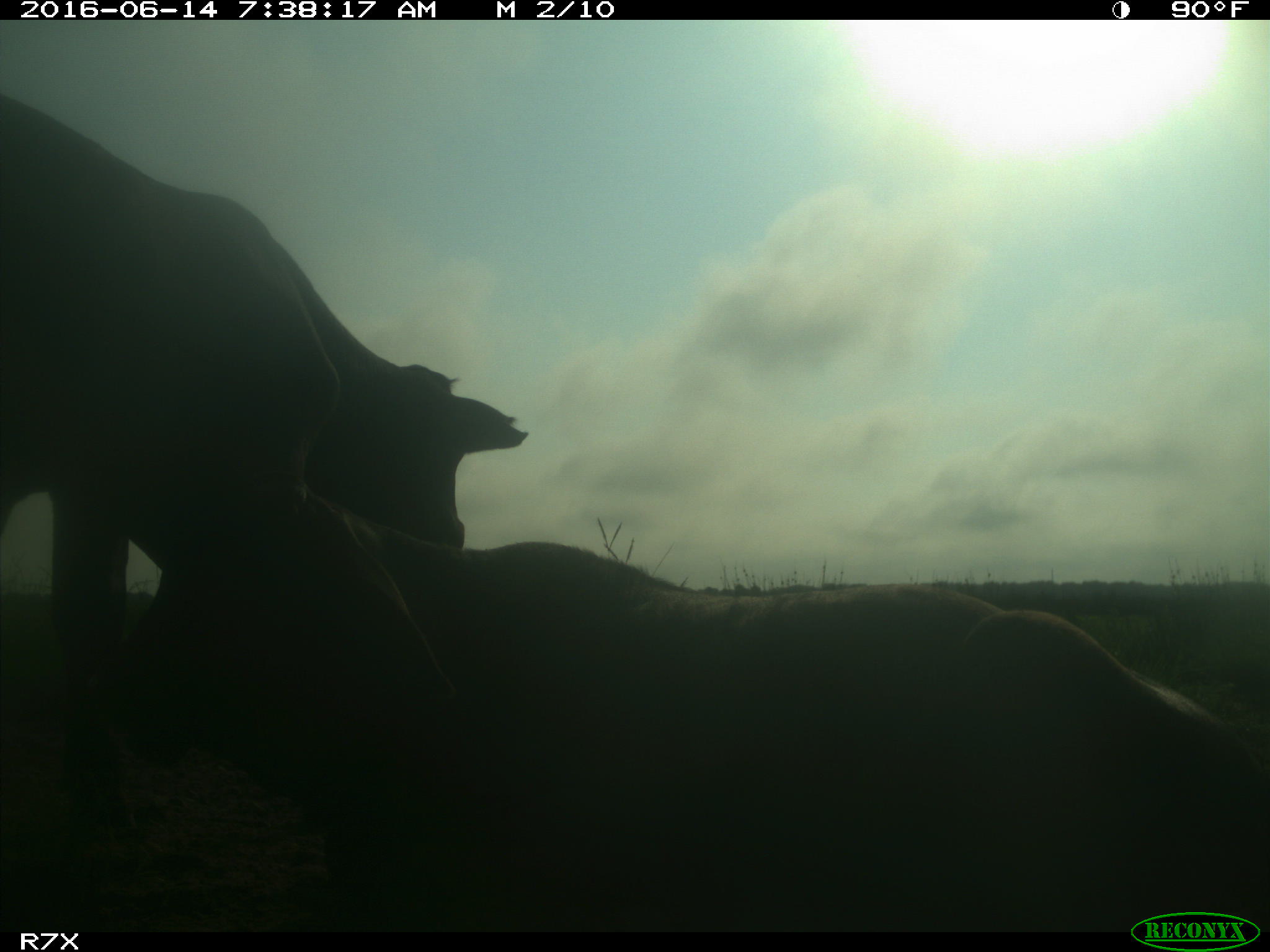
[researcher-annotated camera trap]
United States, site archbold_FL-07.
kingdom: Animalia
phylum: Chordata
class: Mammalia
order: Artiodactyla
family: Bovidae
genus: Bos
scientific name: Bos taurus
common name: domestic cow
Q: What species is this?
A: Bos taurus (domestic cow).